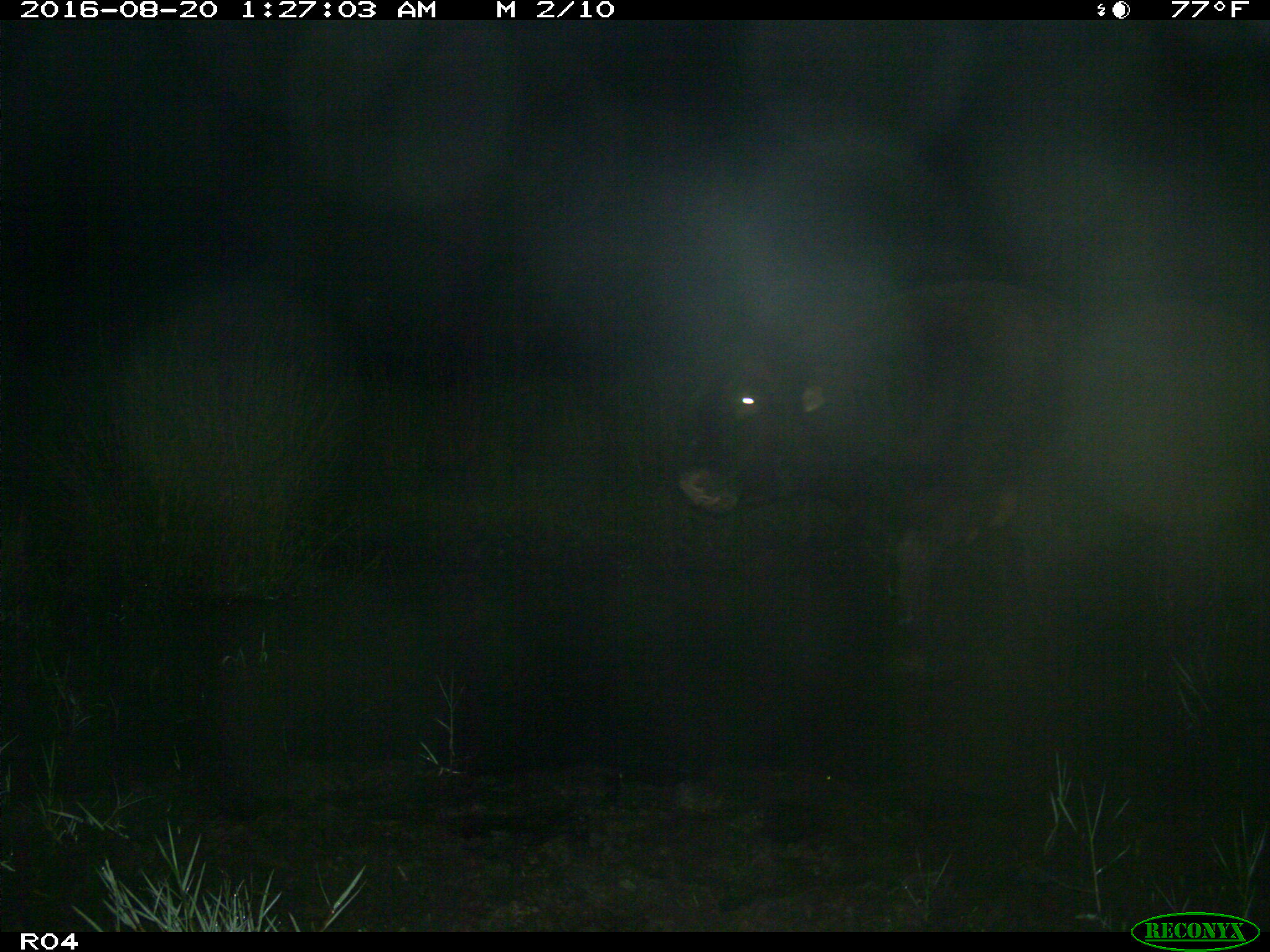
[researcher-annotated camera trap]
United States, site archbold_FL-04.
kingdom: Animalia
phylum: Chordata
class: Mammalia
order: Artiodactyla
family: Bovidae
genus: Bos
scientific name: Bos taurus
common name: domestic cow